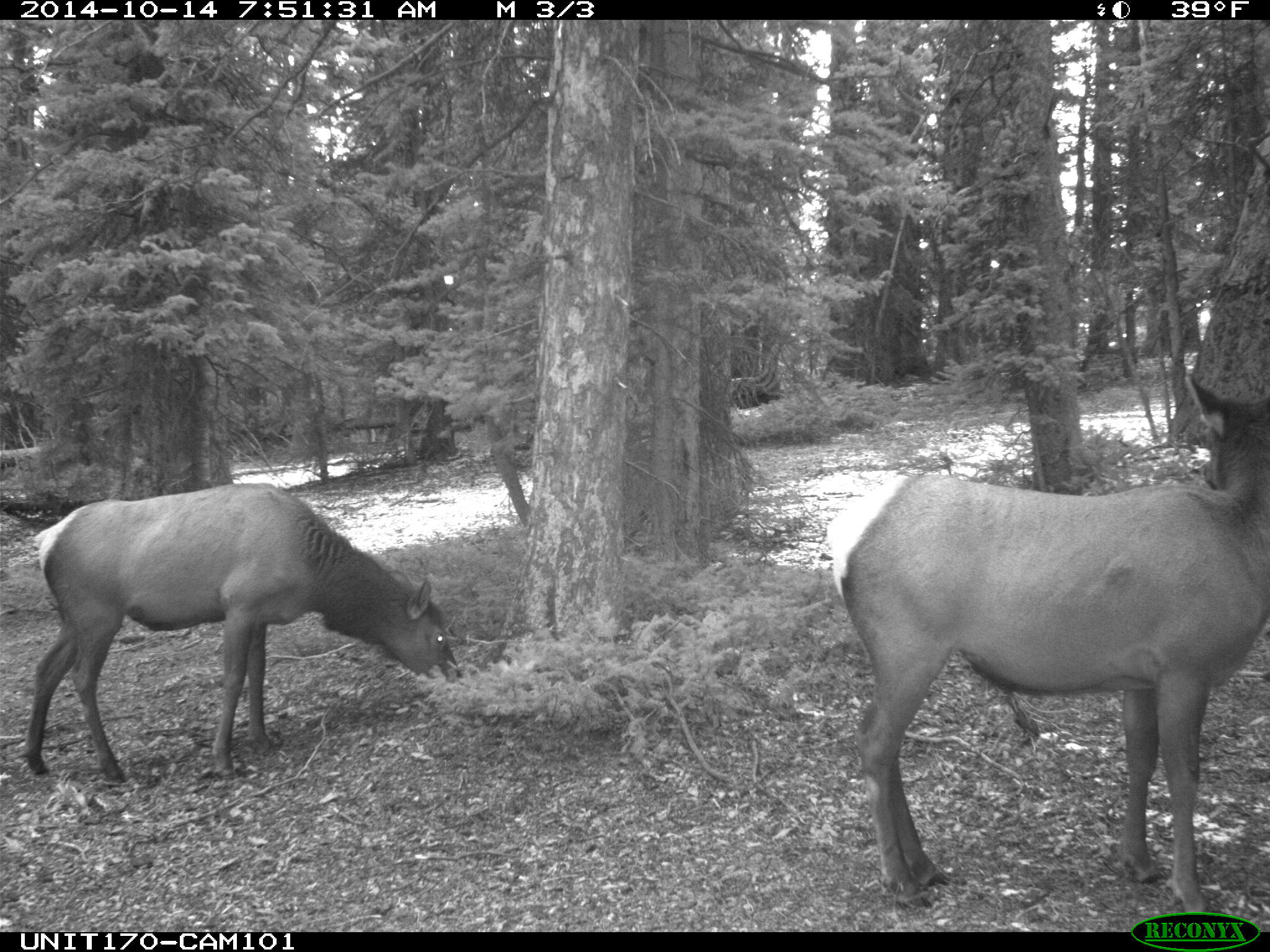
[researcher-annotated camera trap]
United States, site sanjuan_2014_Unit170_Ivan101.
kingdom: Animalia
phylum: Chordata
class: Mammalia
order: Artiodactyla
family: Cervidae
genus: Cervus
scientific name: Cervus elaphus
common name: red deer